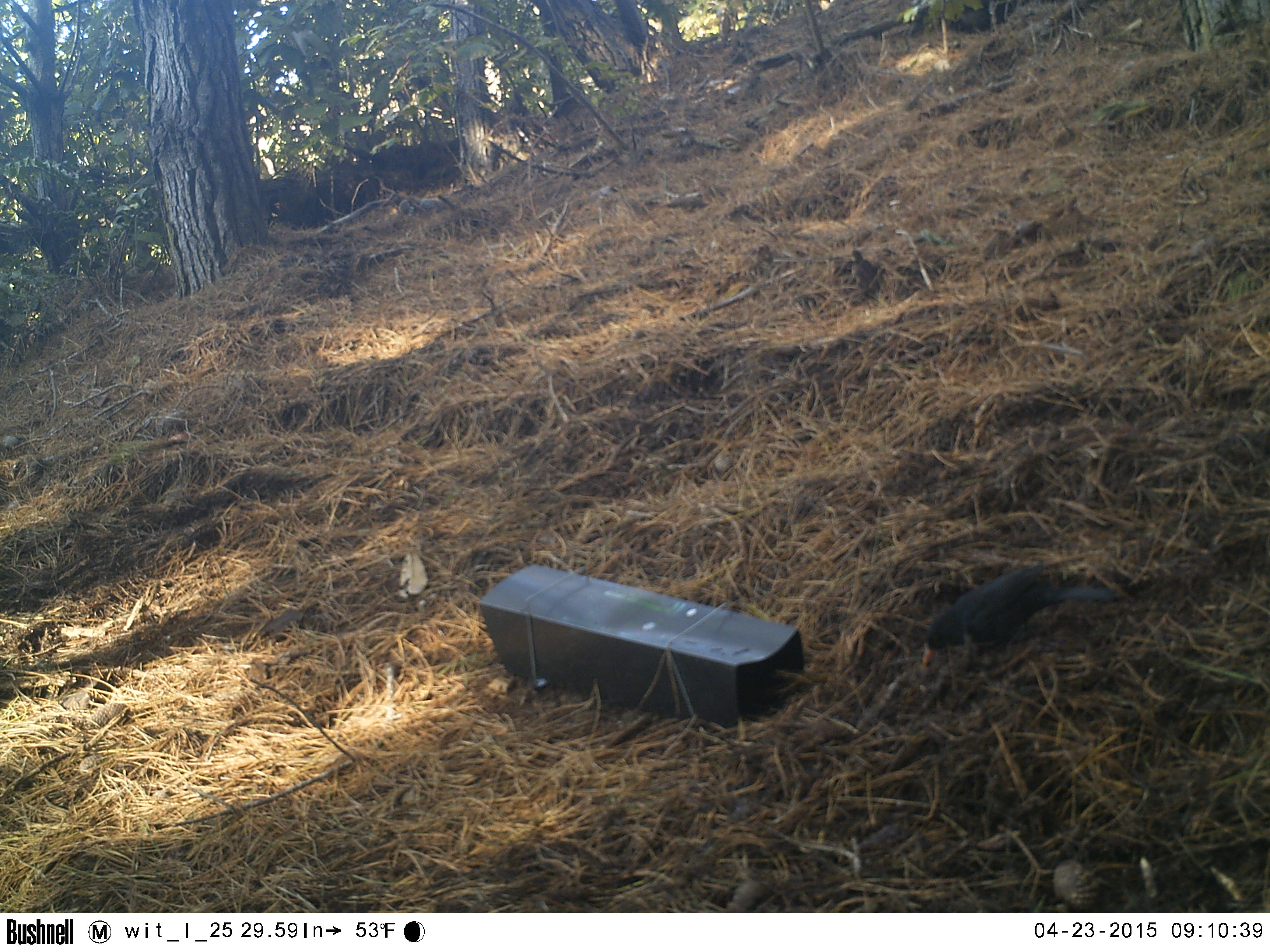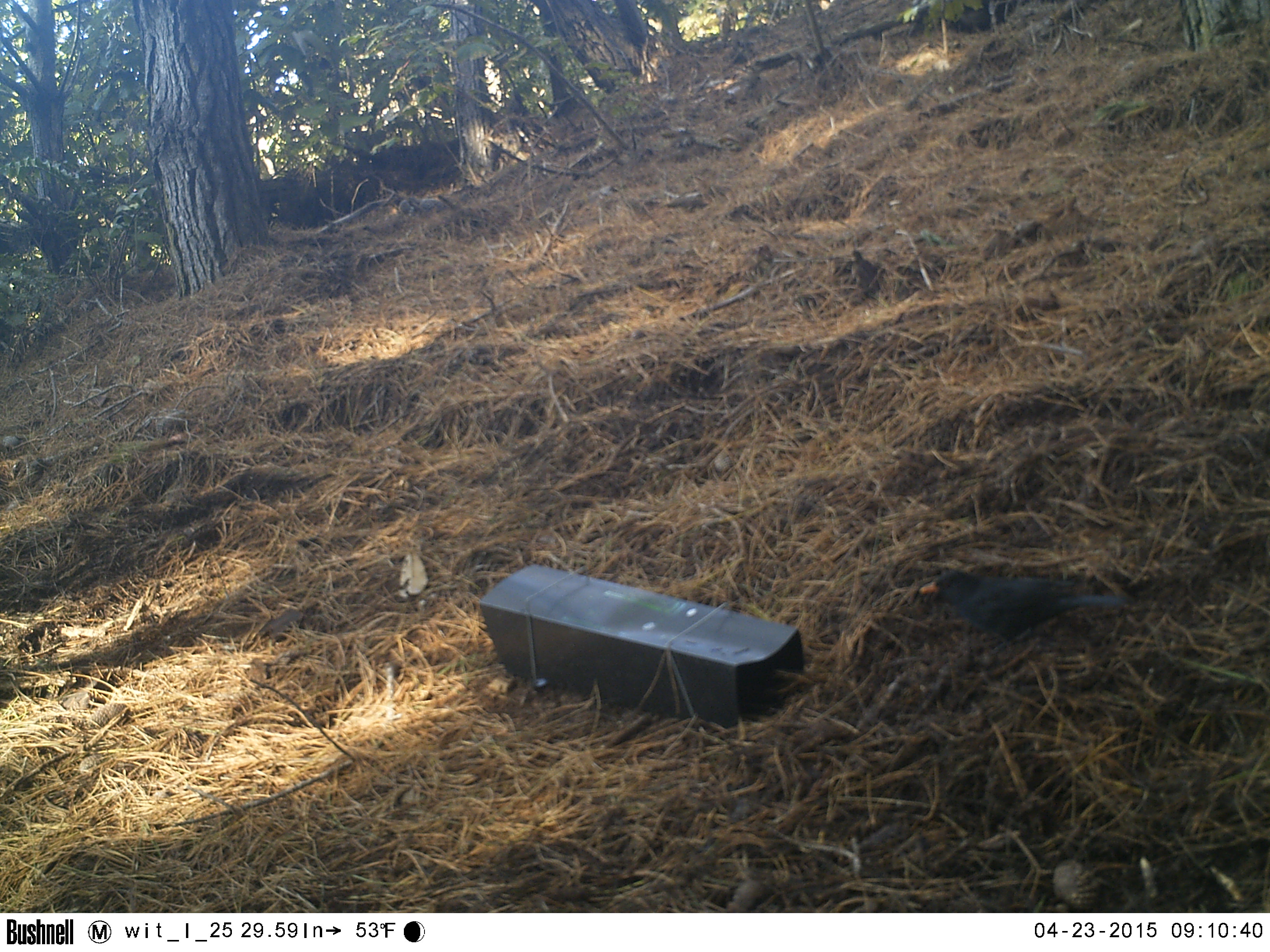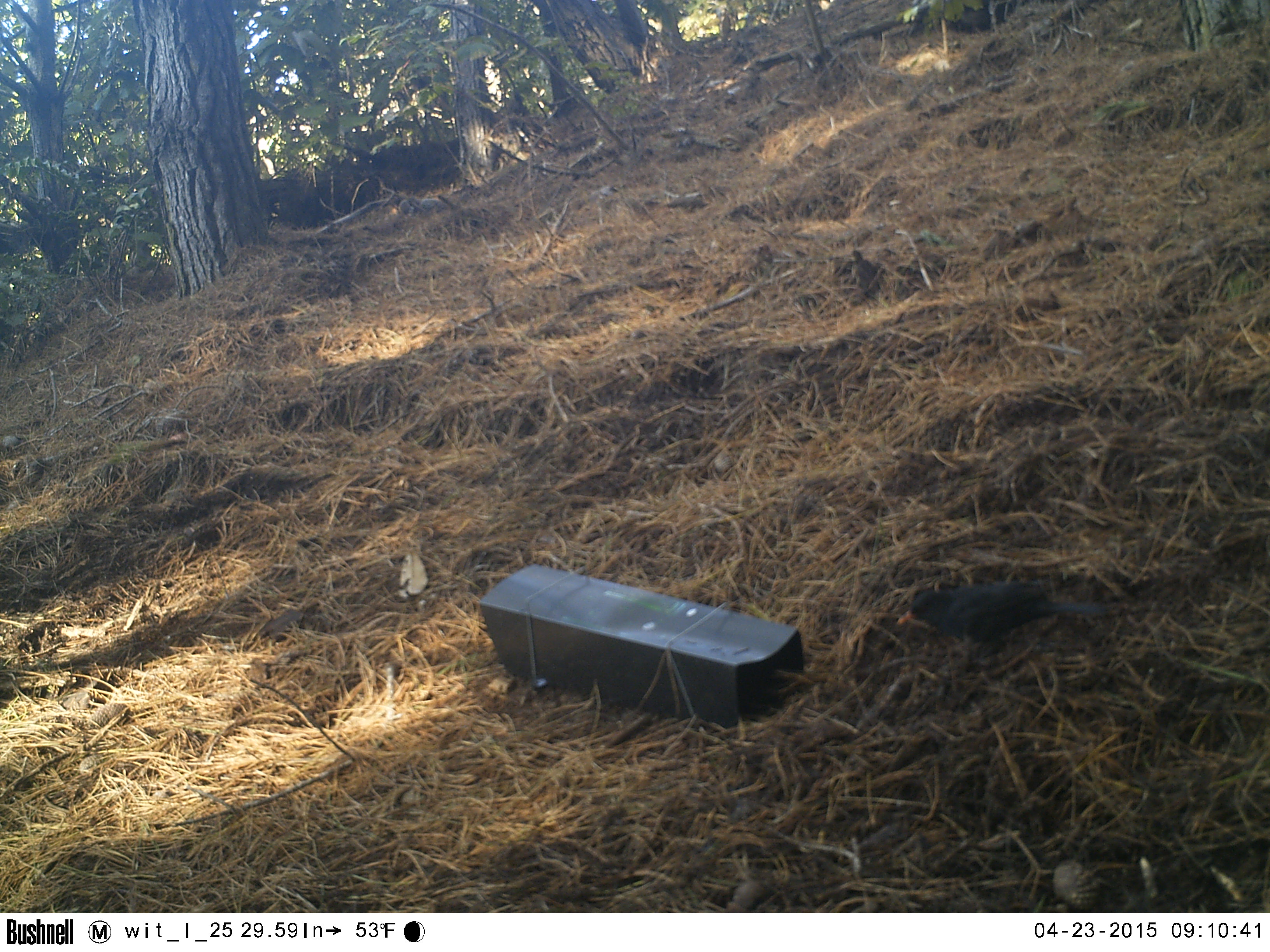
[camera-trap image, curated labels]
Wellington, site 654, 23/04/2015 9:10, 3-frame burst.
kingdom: Animalia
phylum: Chordata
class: Aves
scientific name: Aves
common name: bird